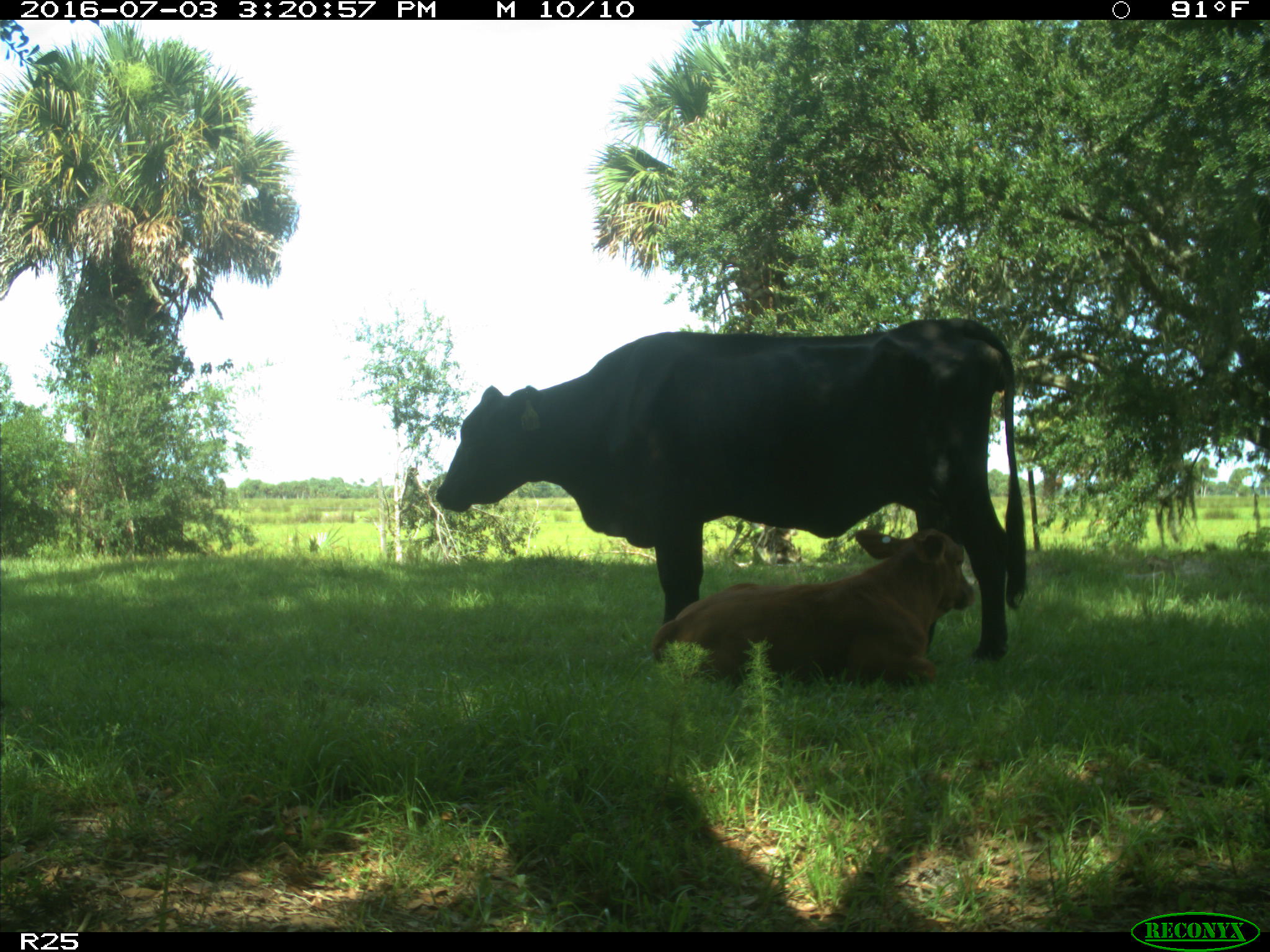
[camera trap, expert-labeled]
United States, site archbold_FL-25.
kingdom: Animalia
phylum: Chordata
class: Mammalia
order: Artiodactyla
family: Bovidae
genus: Bos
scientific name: Bos taurus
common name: domestic cow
Bos taurus (domestic cow).